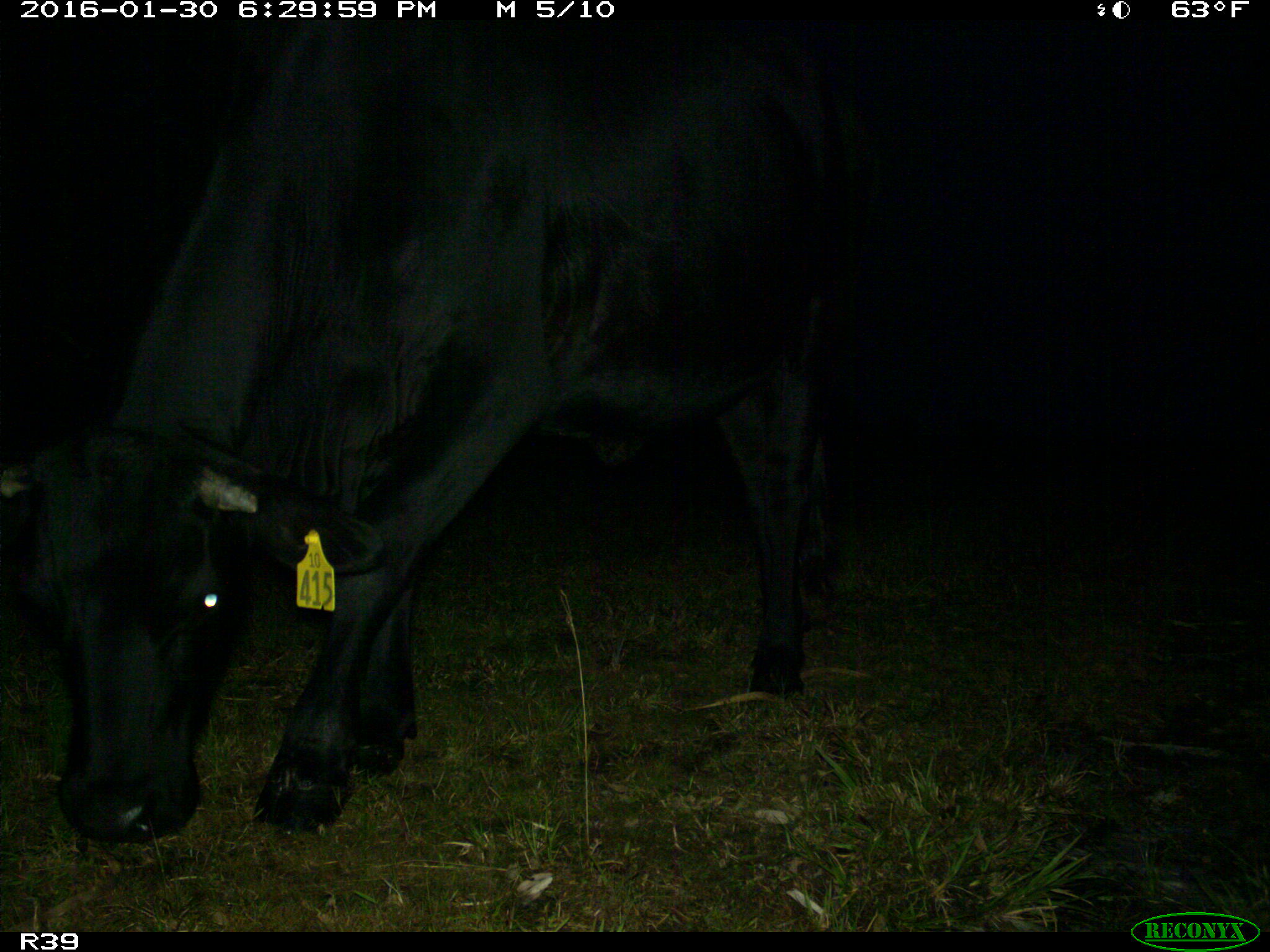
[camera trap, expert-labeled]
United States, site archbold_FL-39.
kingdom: Animalia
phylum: Chordata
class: Mammalia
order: Artiodactyla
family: Bovidae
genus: Bos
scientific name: Bos taurus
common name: domestic cow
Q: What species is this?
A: Bos taurus (domestic cow).